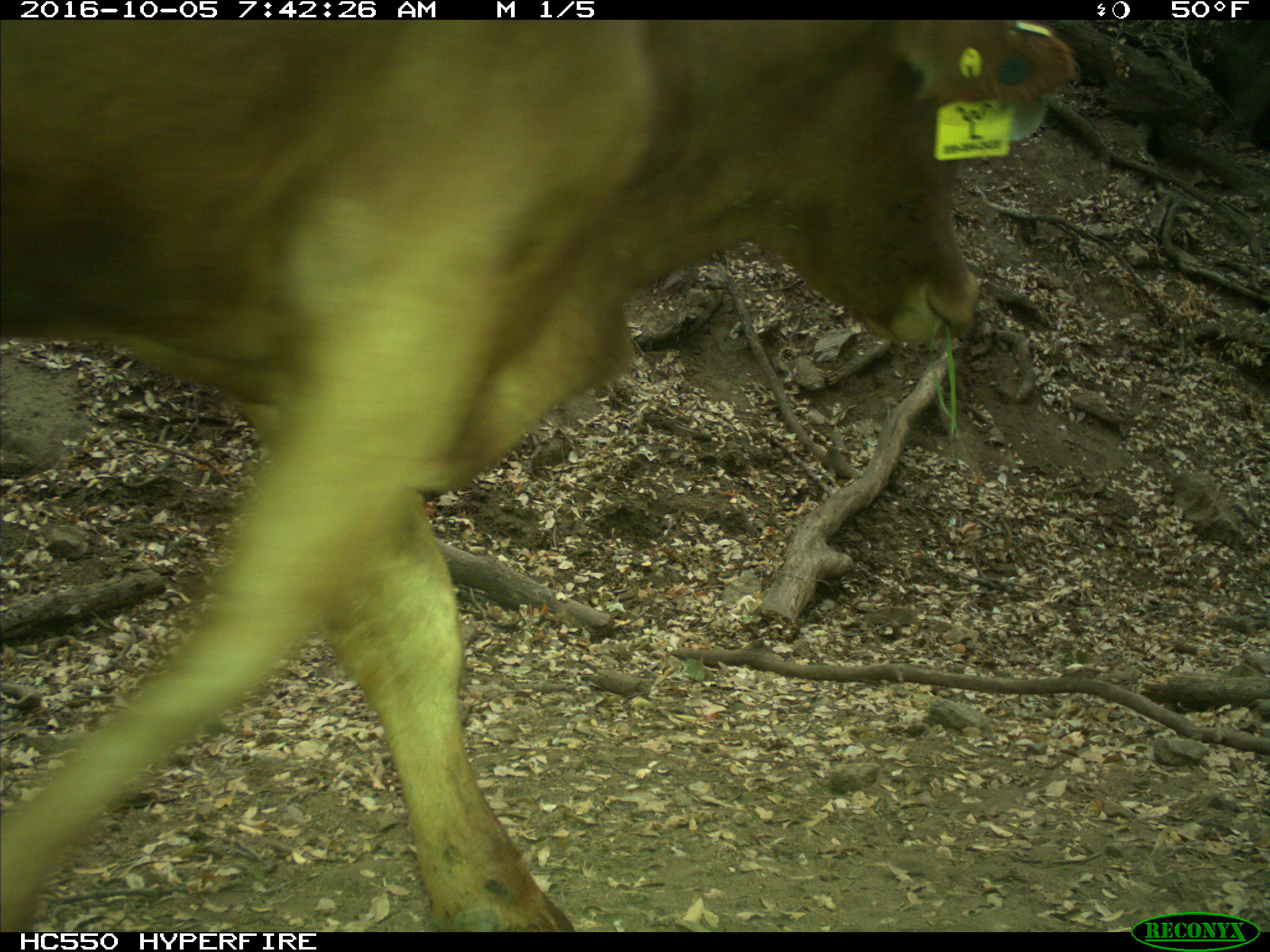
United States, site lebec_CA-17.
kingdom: Animalia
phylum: Chordata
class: Mammalia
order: Artiodactyla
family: Bovidae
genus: Bos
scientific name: Bos taurus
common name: domestic cow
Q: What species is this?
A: Bos taurus (domestic cow).